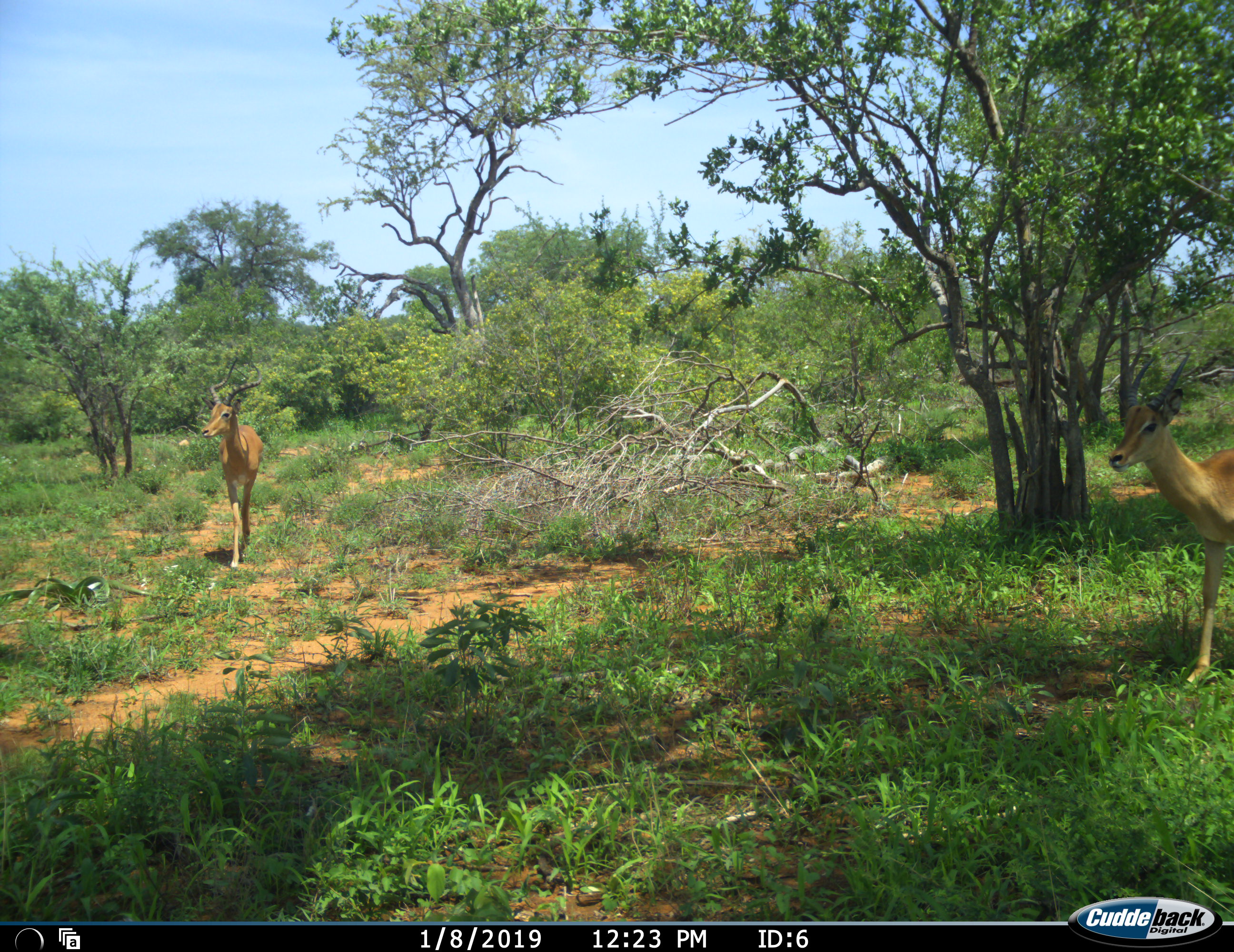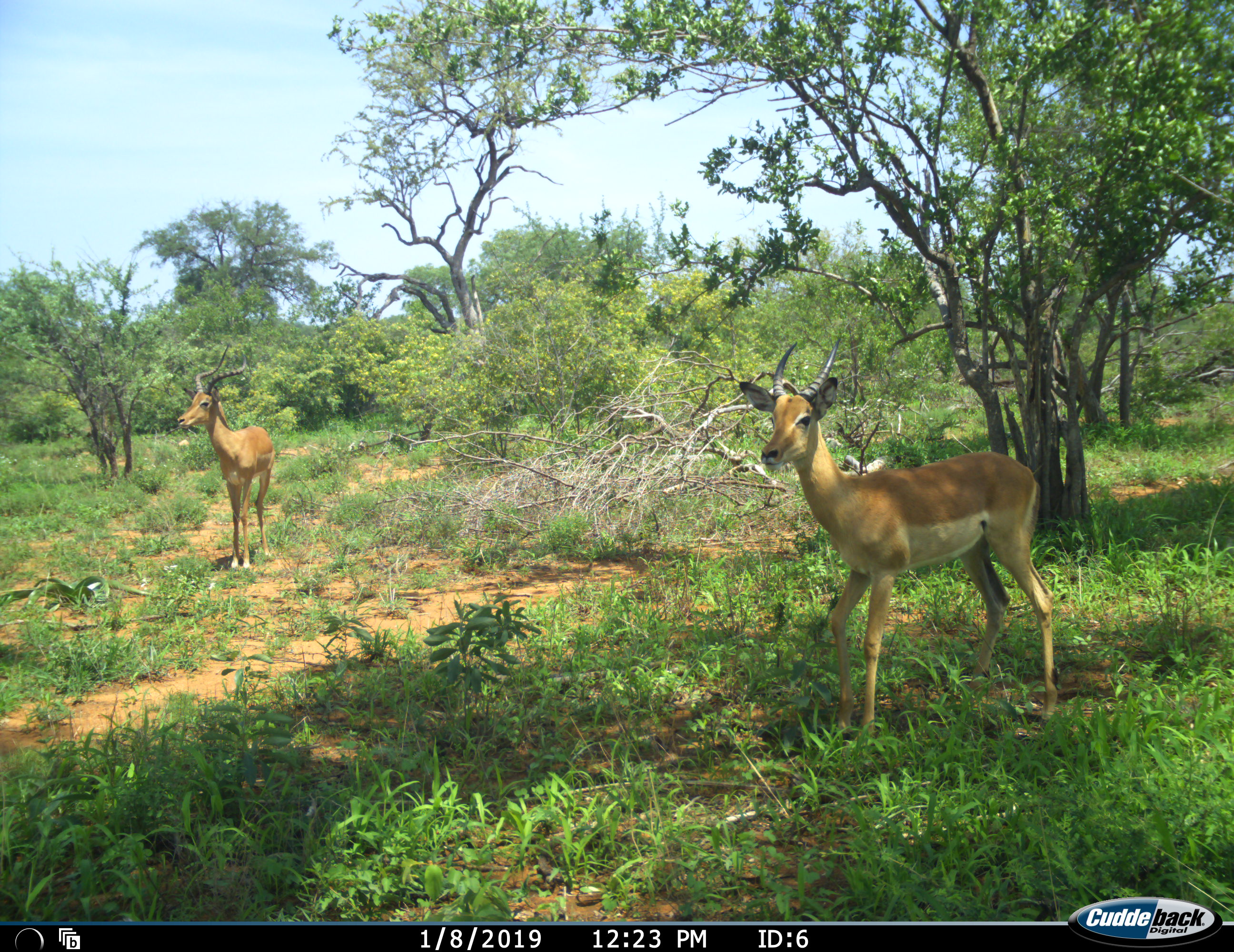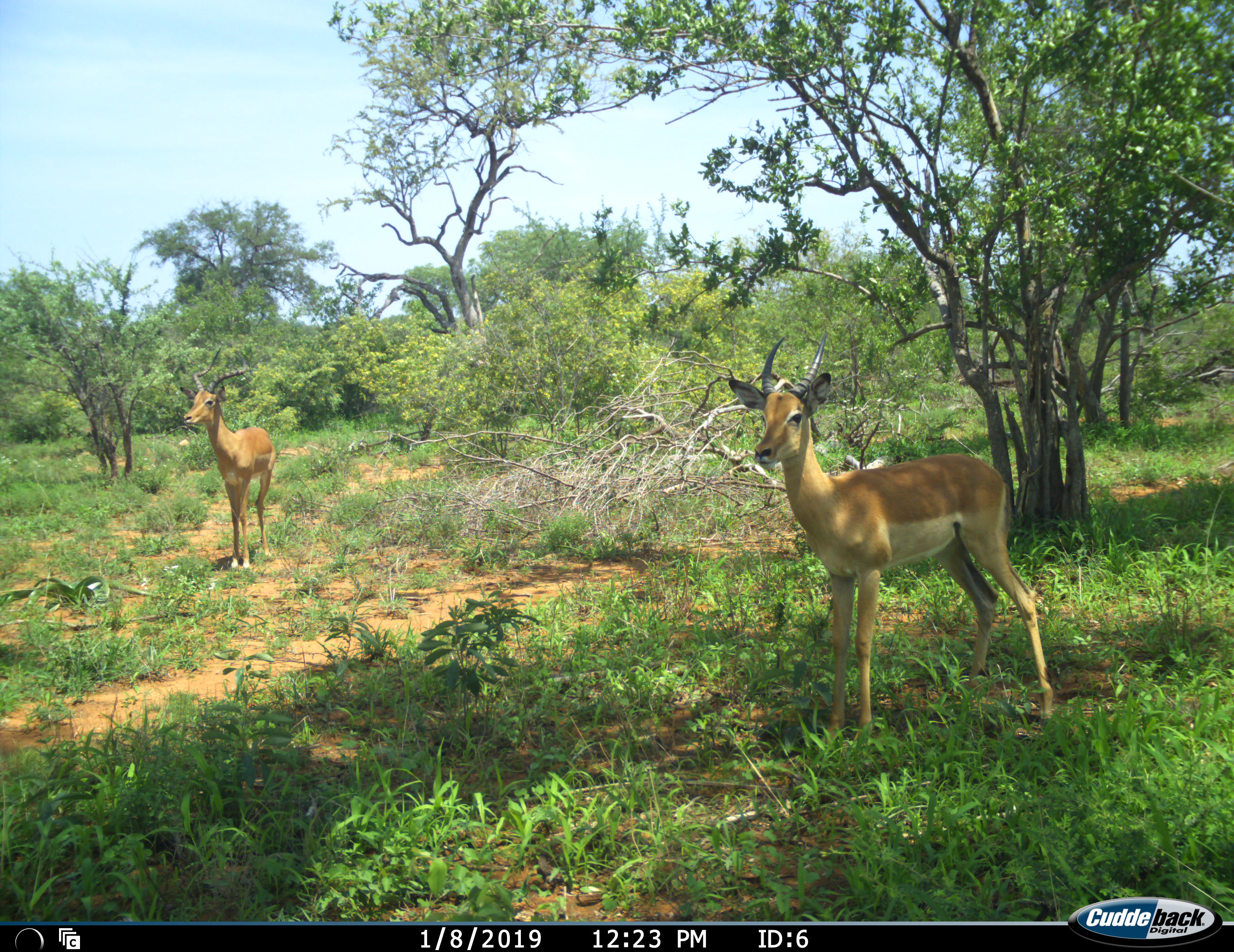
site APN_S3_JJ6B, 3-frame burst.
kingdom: Animalia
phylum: Chordata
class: Mammalia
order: Artiodactyla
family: Bovidae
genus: Aepyceros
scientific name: Aepyceros melampus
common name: impala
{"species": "impala (Aepyceros melampus)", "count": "2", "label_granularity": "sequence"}